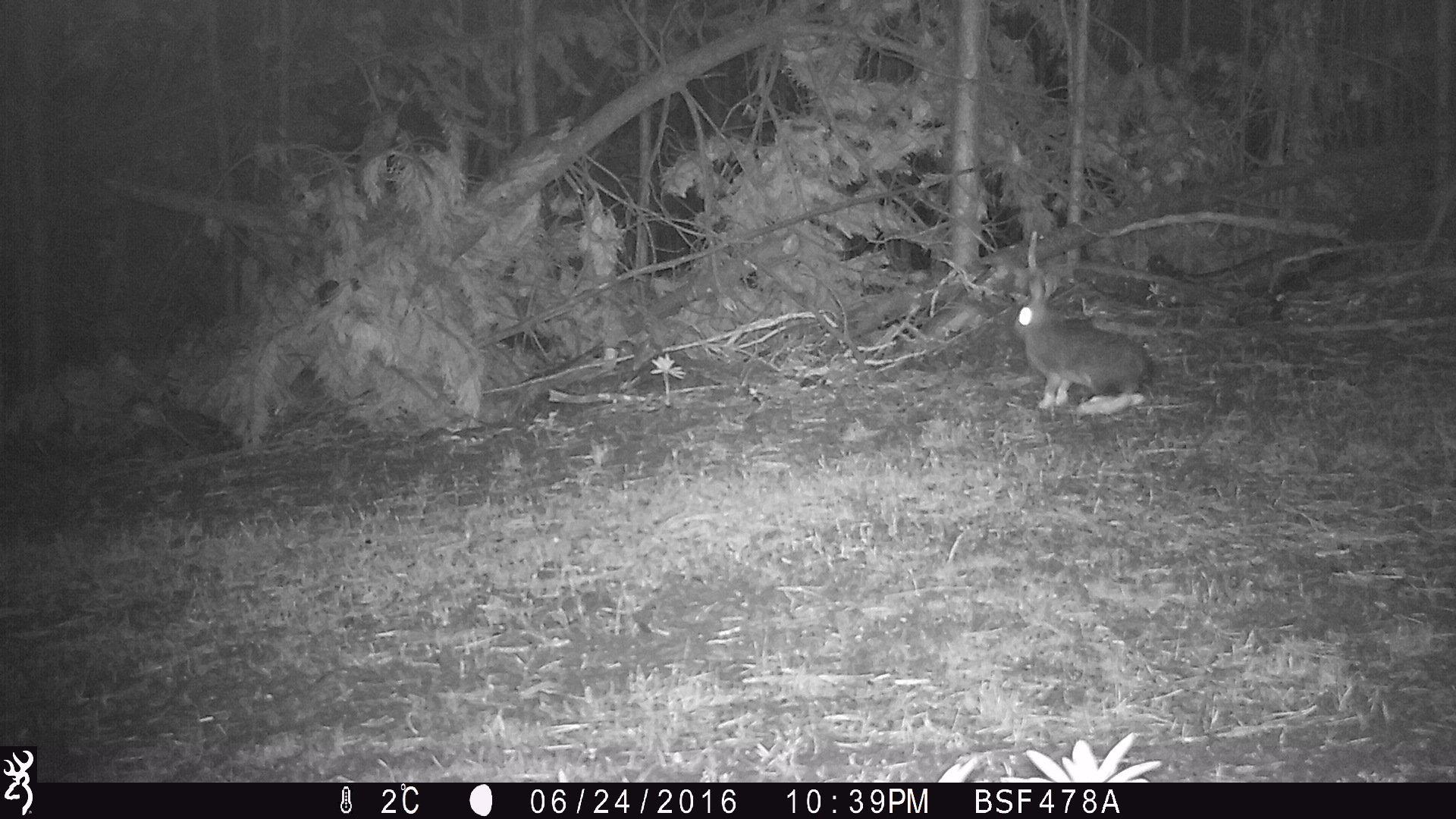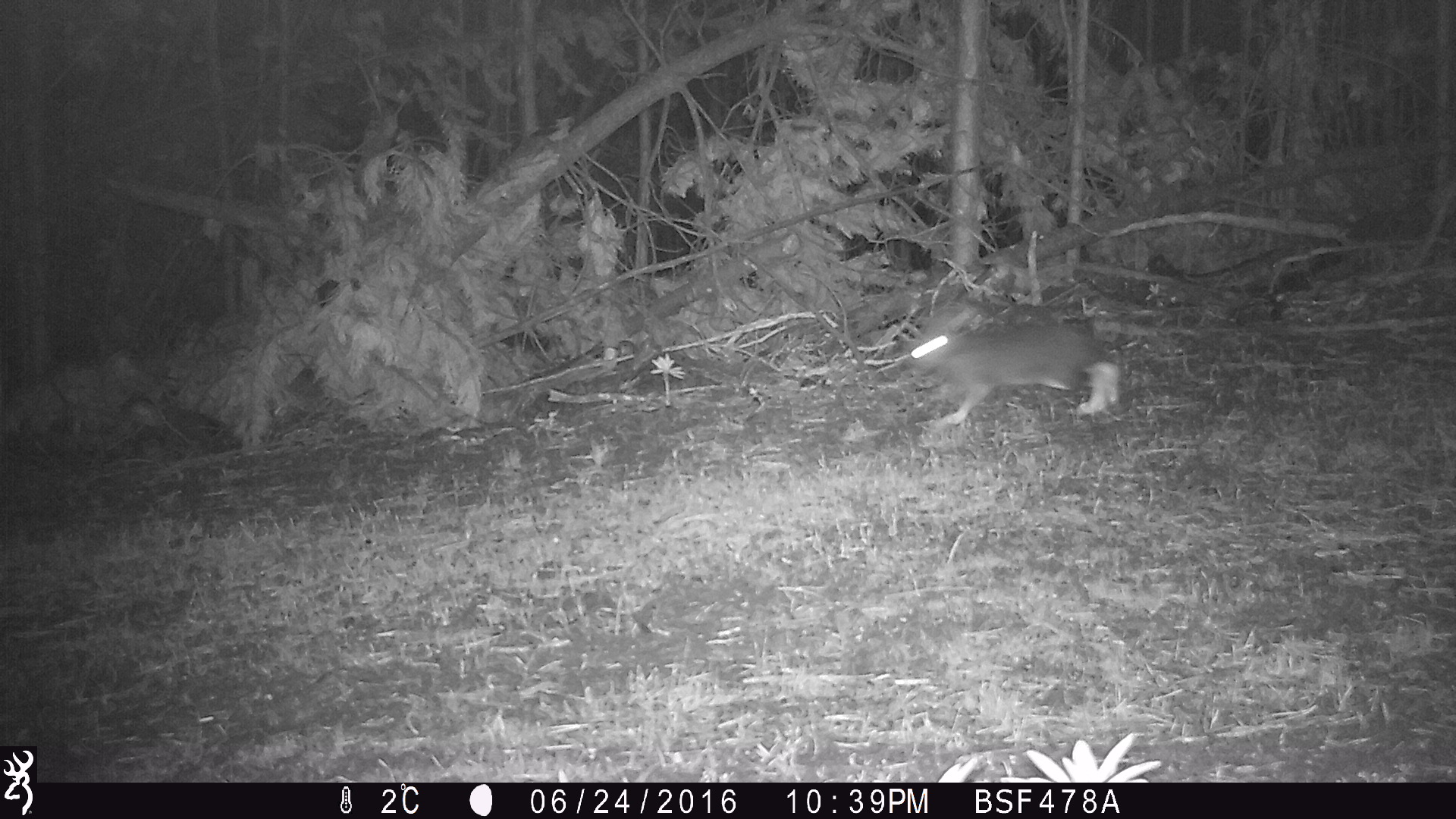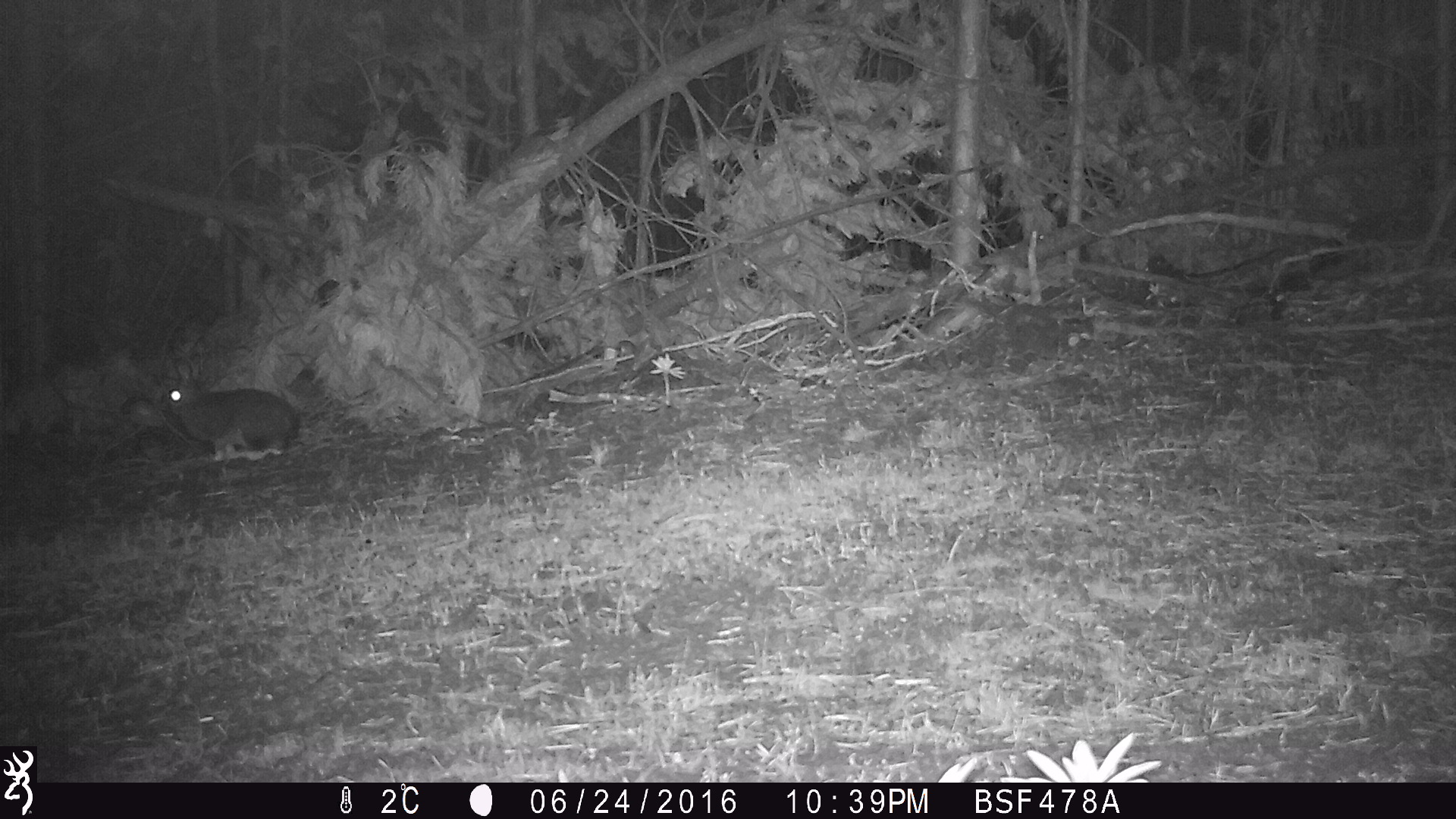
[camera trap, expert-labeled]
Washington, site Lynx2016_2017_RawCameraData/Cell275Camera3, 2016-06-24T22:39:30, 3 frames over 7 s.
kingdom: Animalia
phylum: Chordata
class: Mammalia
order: Lagomorpha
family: Leporidae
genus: Lepus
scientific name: Lepus americanus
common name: snowshoe hare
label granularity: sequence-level